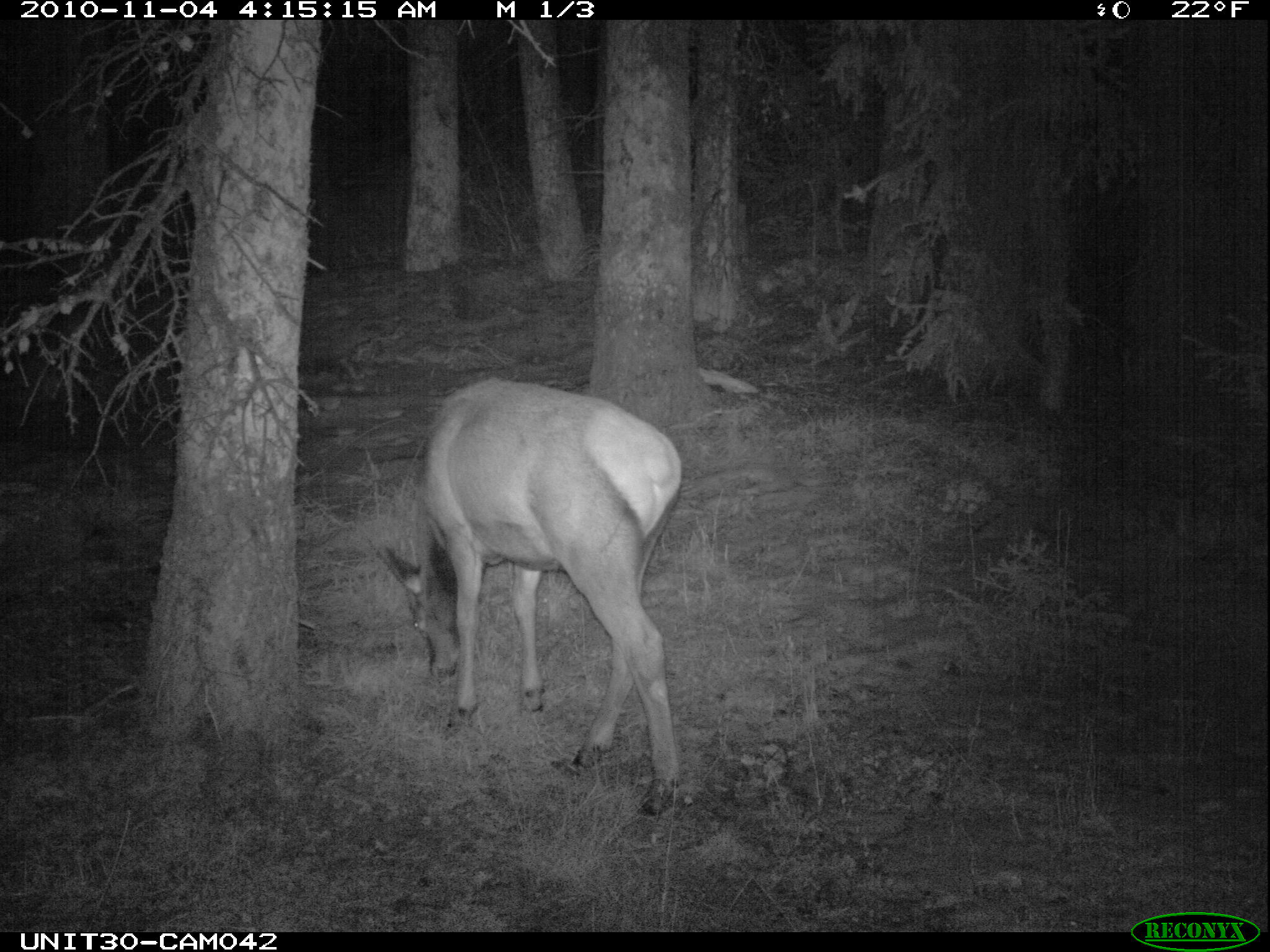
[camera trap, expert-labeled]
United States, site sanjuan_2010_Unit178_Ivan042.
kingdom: Animalia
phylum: Chordata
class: Mammalia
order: Artiodactyla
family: Cervidae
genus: Cervus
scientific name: Cervus elaphus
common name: red deer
Cervus elaphus (red deer).